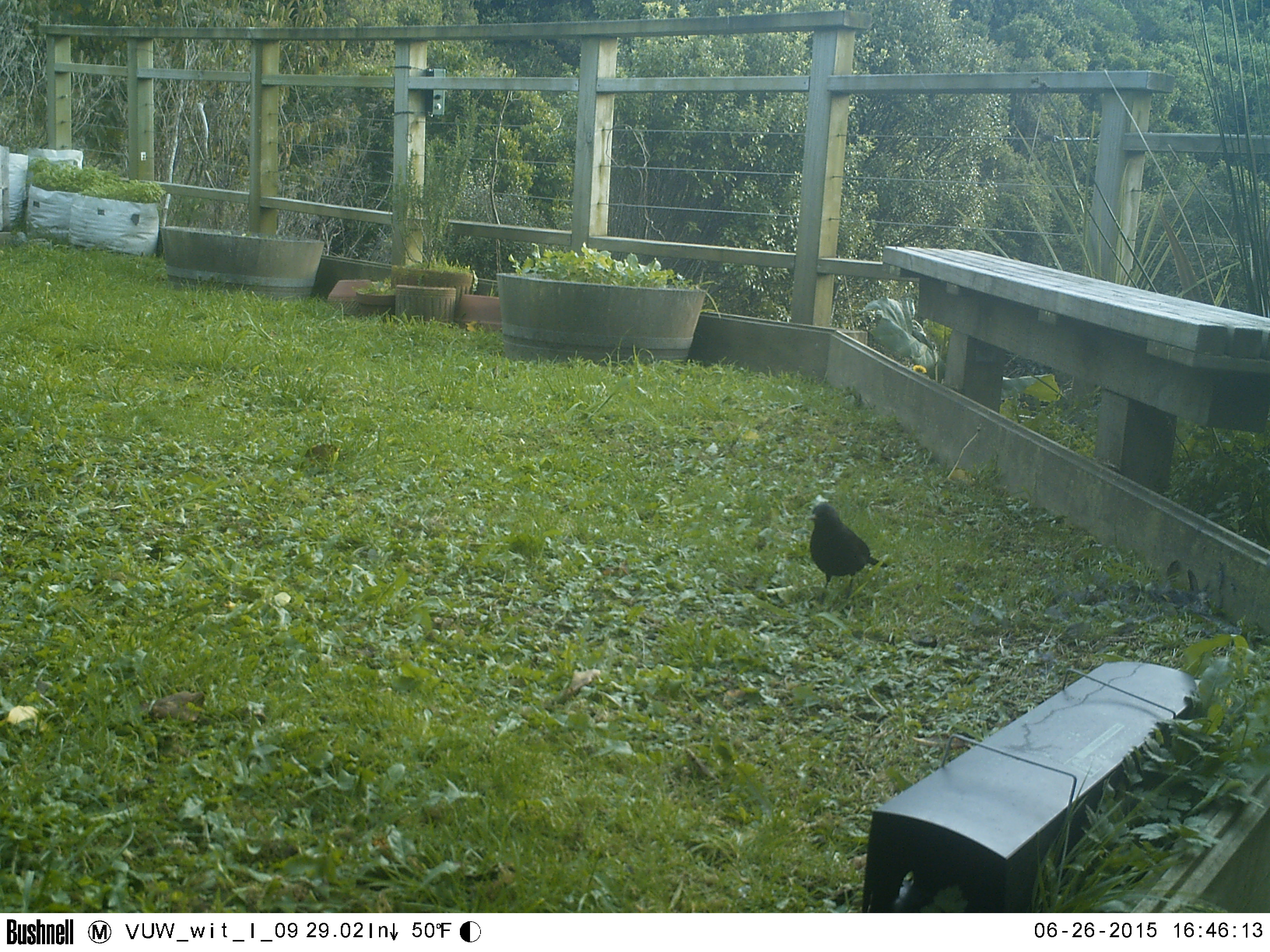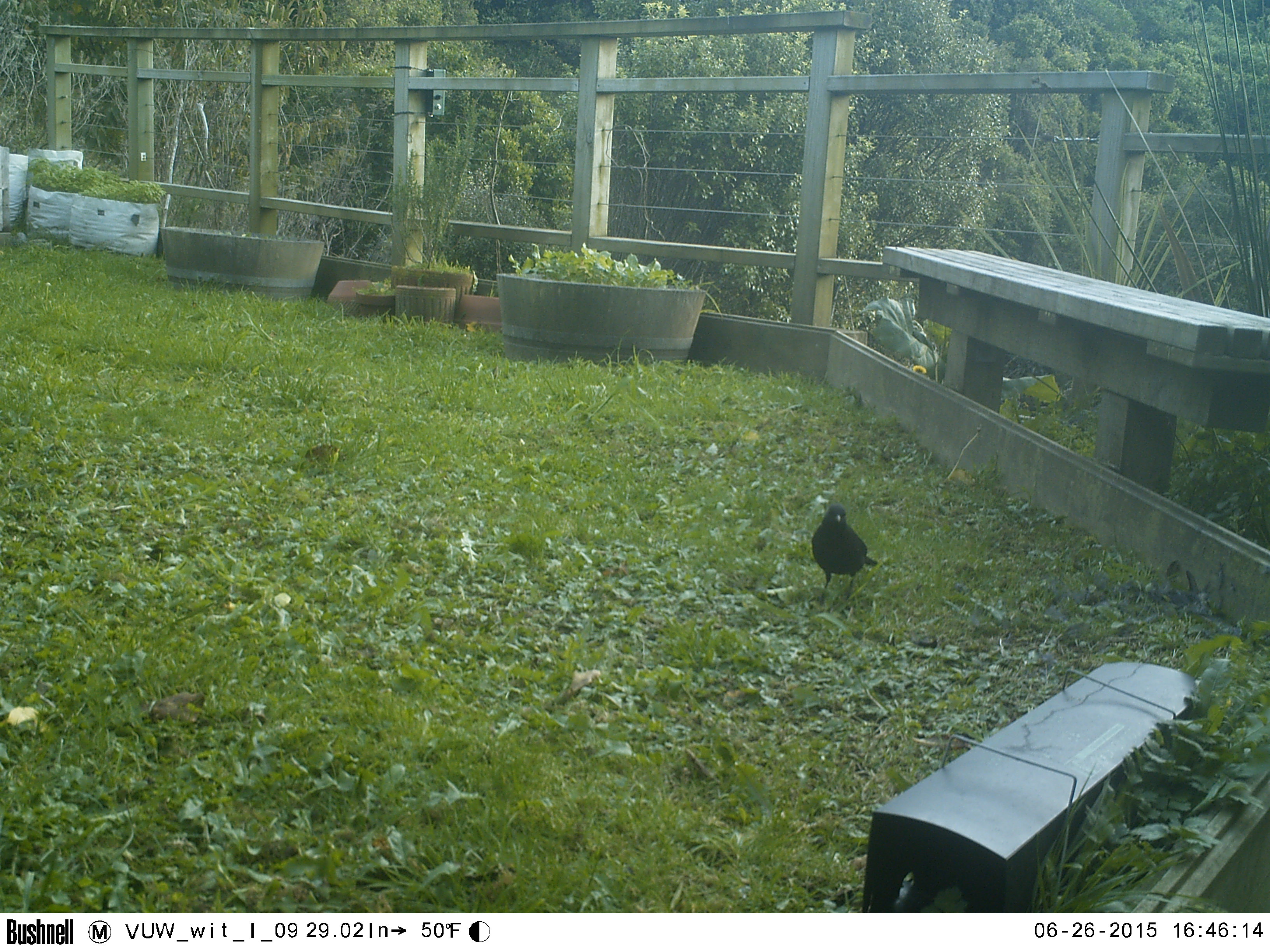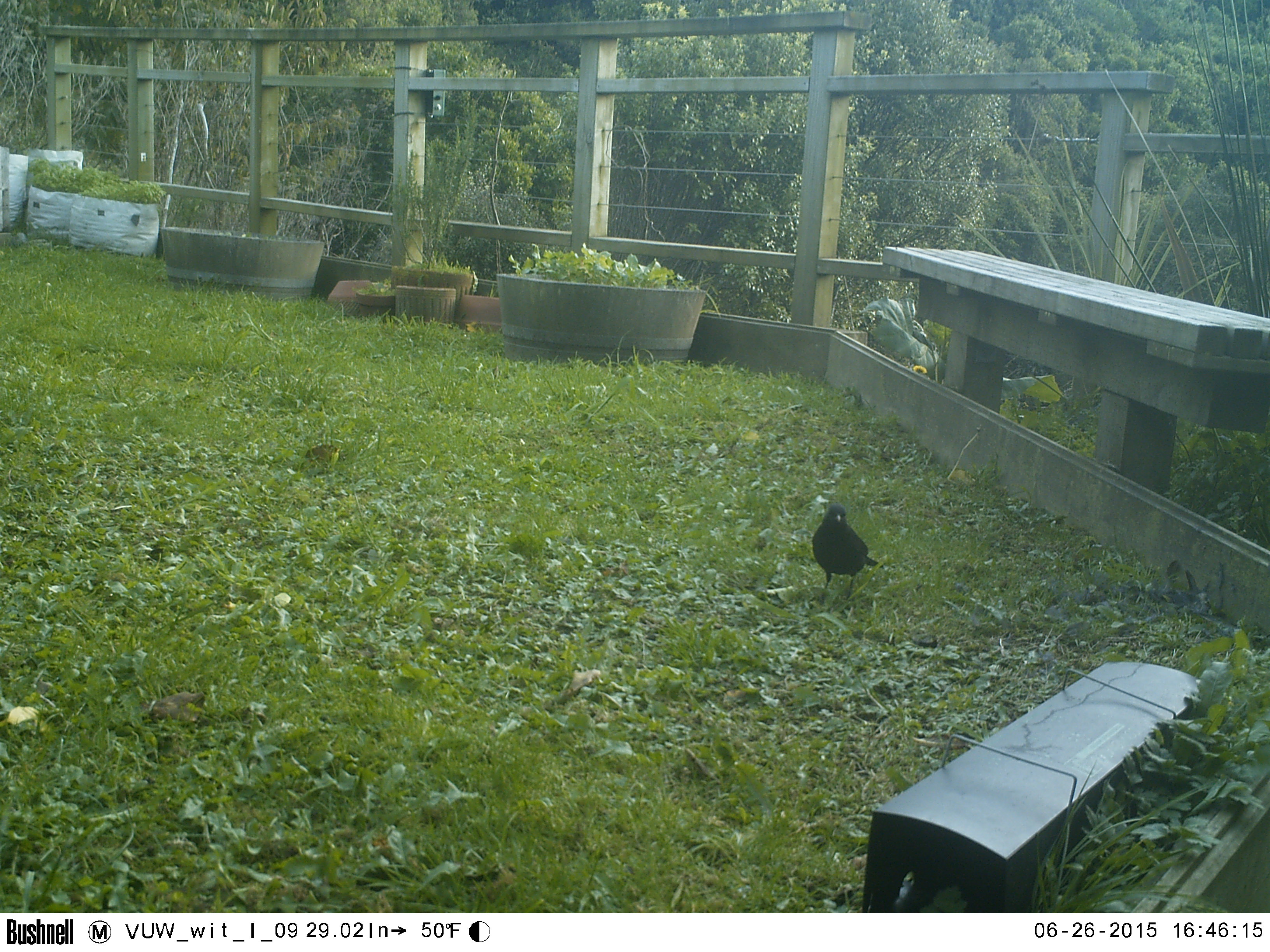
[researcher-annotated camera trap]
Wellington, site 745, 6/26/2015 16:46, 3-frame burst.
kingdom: Animalia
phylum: Chordata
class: Aves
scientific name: Aves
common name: bird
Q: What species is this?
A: Bird (Aves).